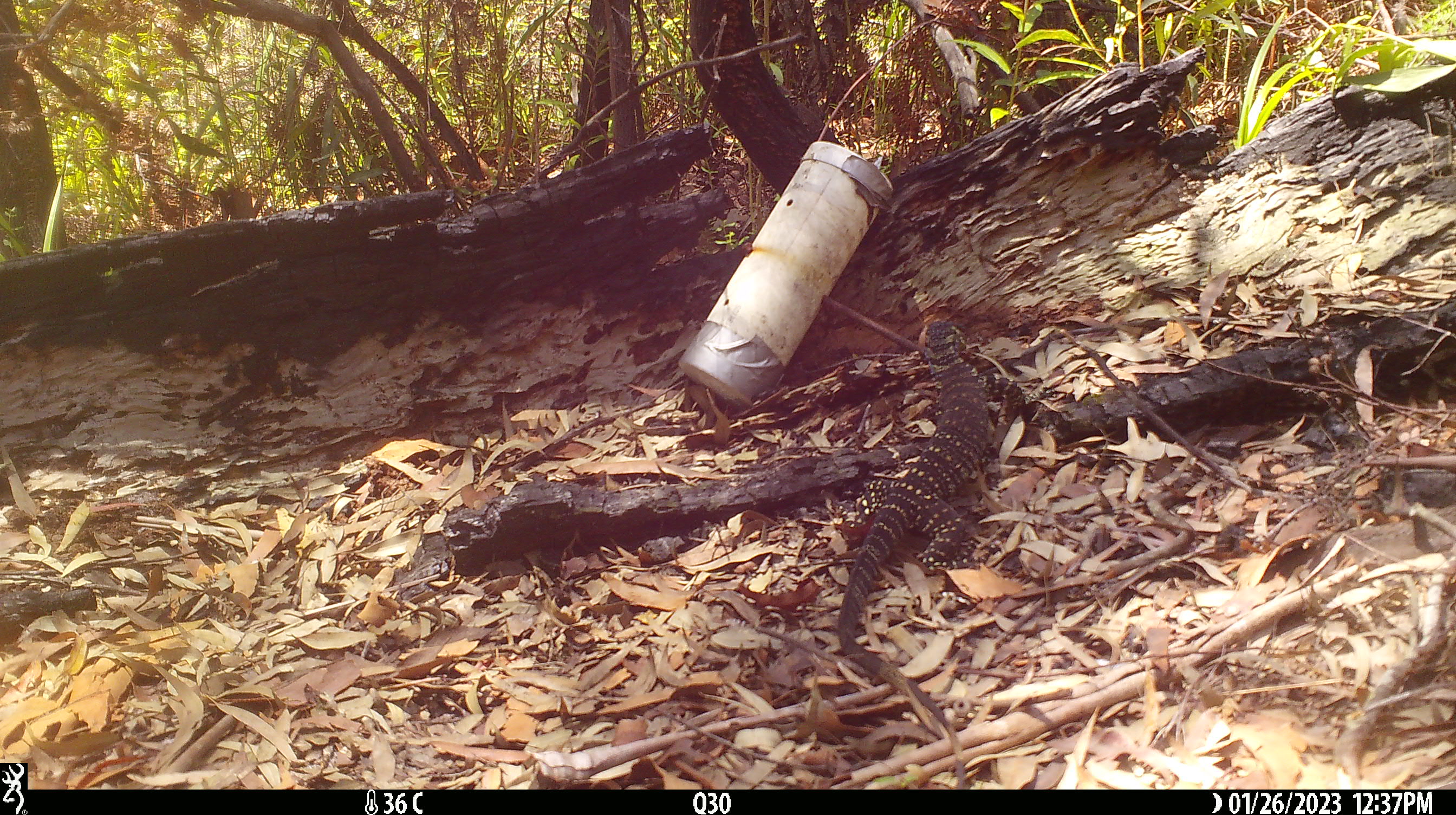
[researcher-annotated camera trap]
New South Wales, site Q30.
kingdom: Animalia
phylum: Chordata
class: Reptilia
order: Squamata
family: Varanidae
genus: Varanus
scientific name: Varanus varius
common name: lace monitor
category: goanna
Goanna (lace monitor) (Varanus varius).